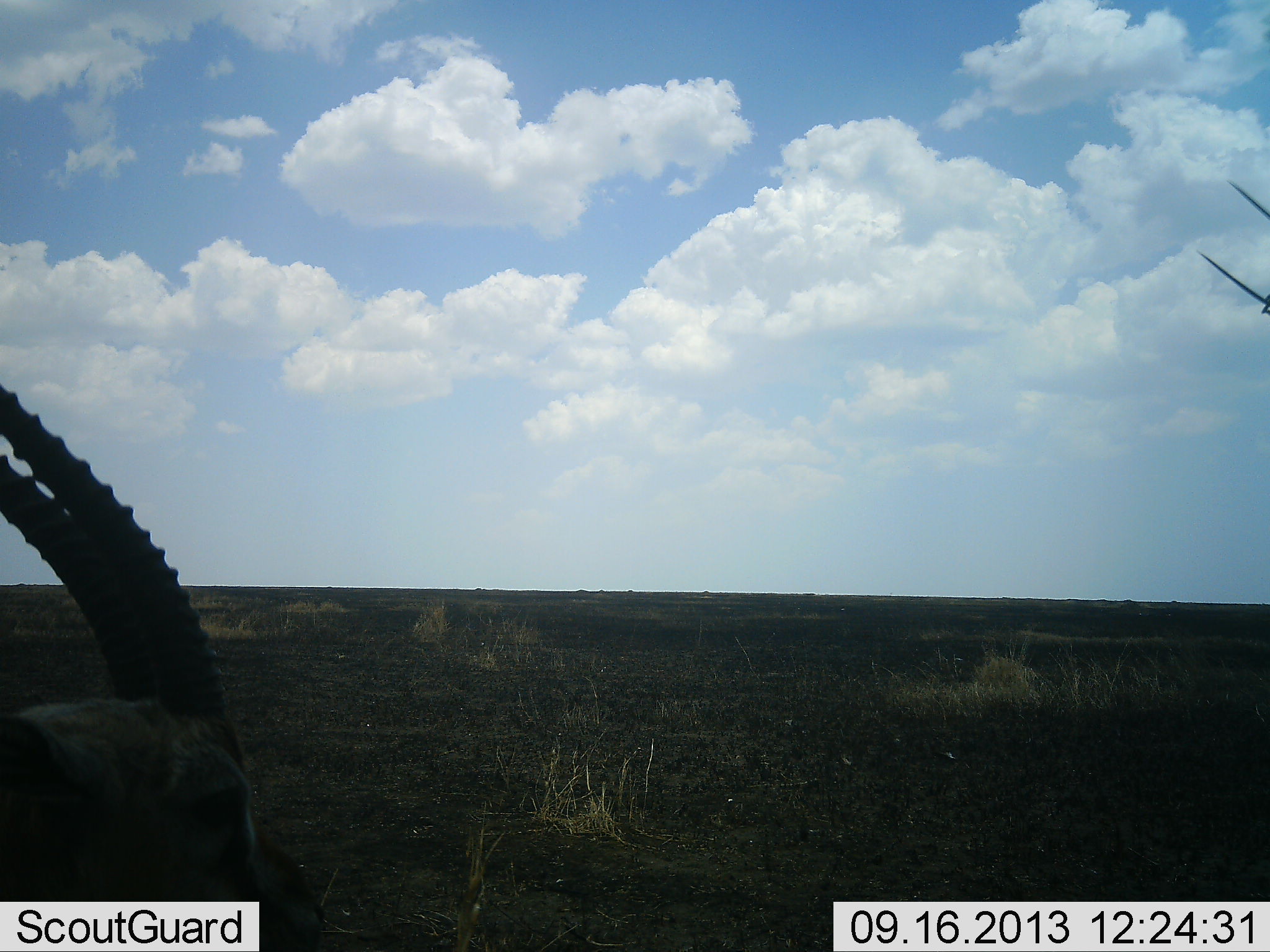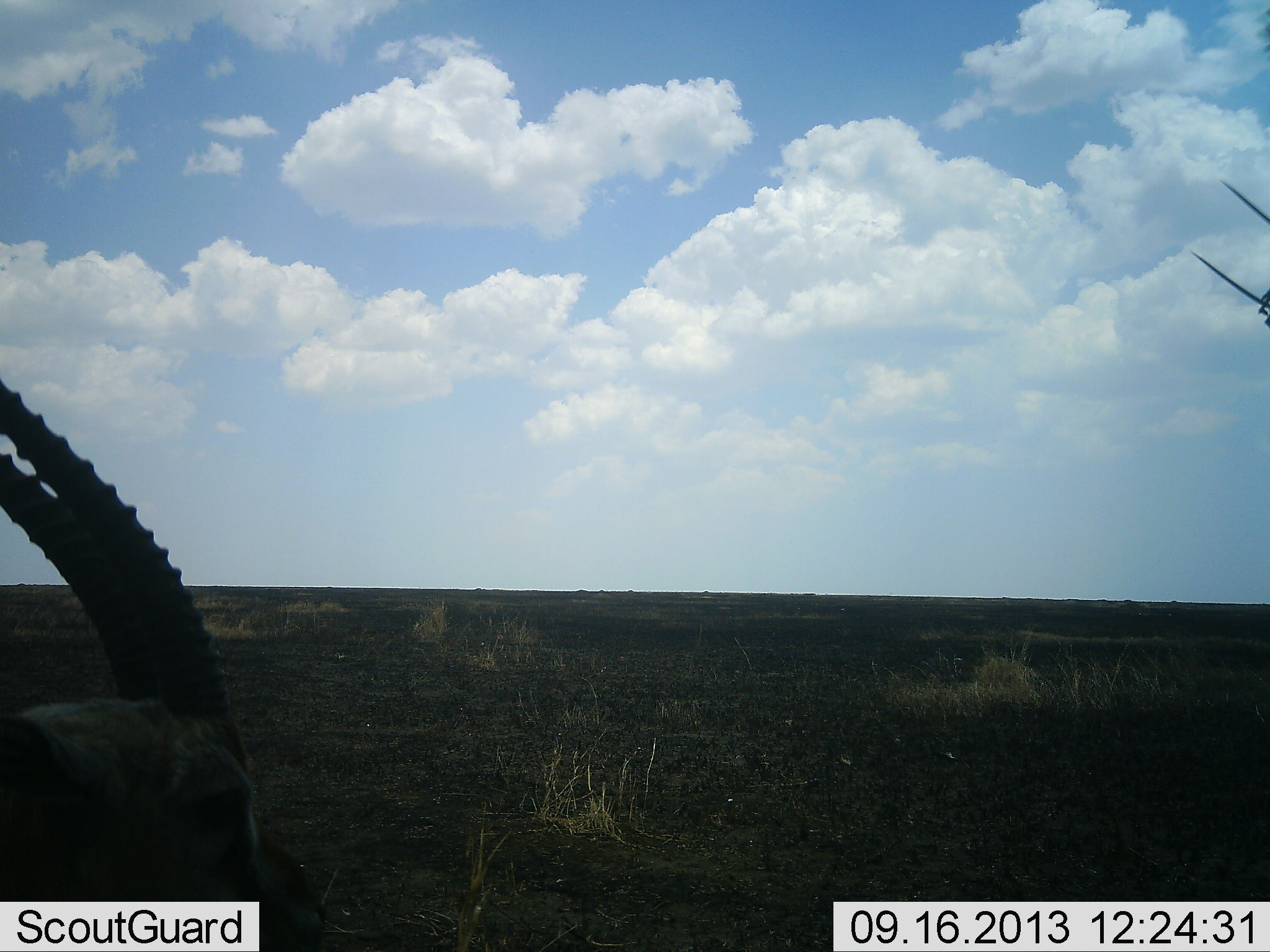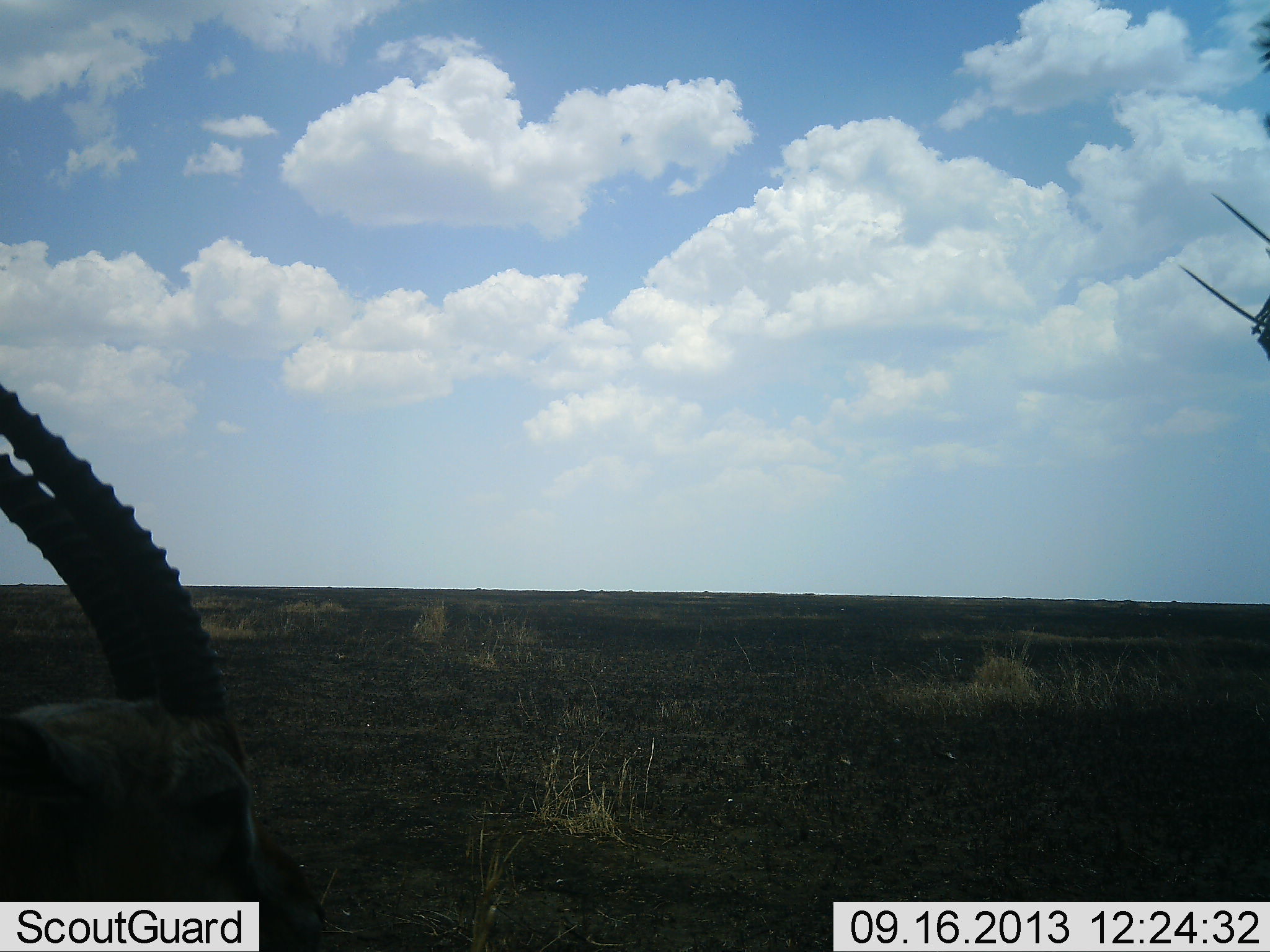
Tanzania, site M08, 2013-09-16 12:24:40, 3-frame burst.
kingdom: Animalia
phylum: Chordata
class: Mammalia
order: Artiodactyla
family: Bovidae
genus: Eudorcas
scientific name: Eudorcas thomsonii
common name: thomson's gazelle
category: gazellethomsons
Gazellethomsons (thomson's gazelle) (Eudorcas thomsonii), count 1. Behavior (volunteer vote fractions): standing 83%, resting 17%, moving 6%, interacting 0%. Young present (vote fraction): 0%. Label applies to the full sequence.